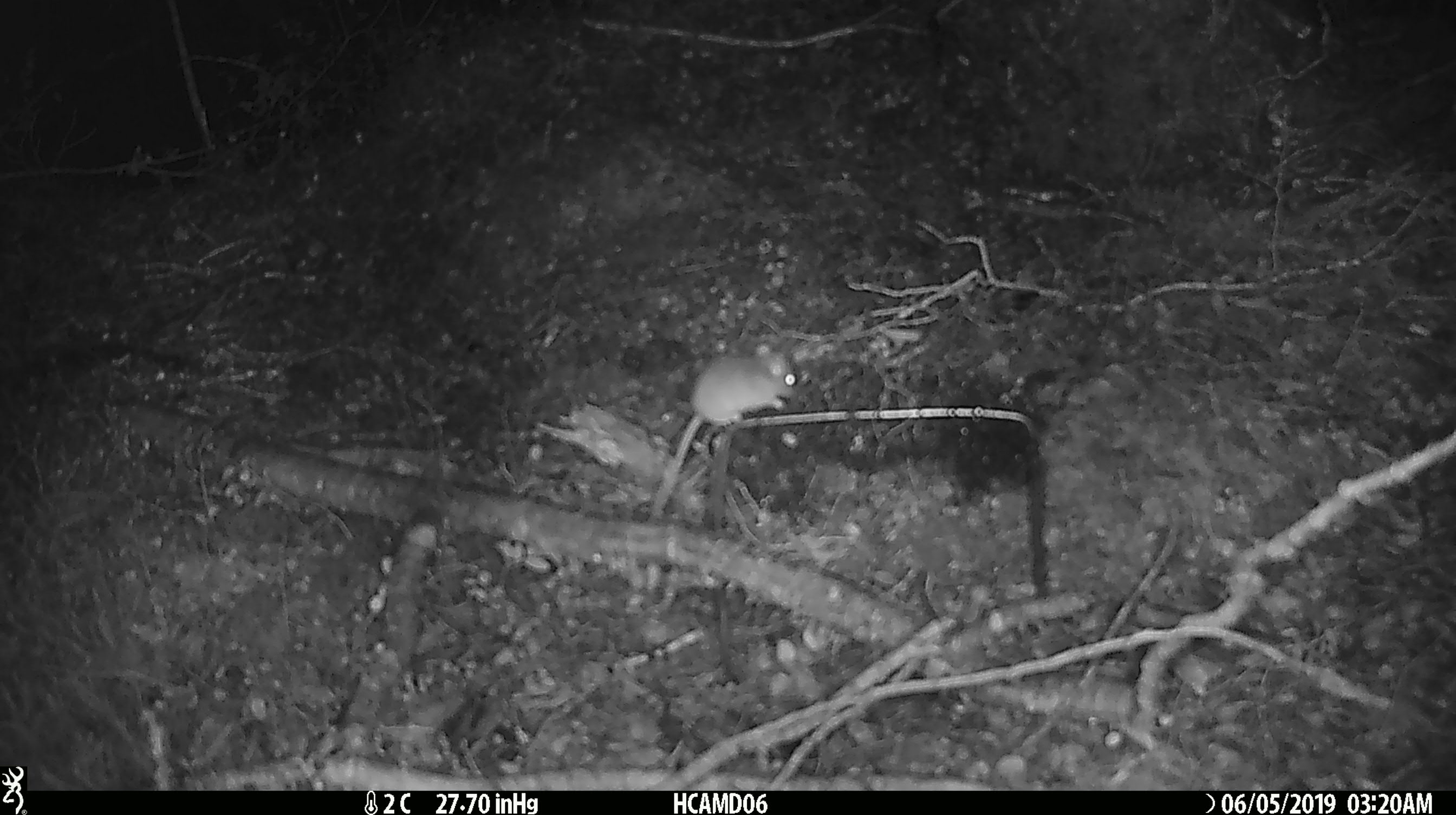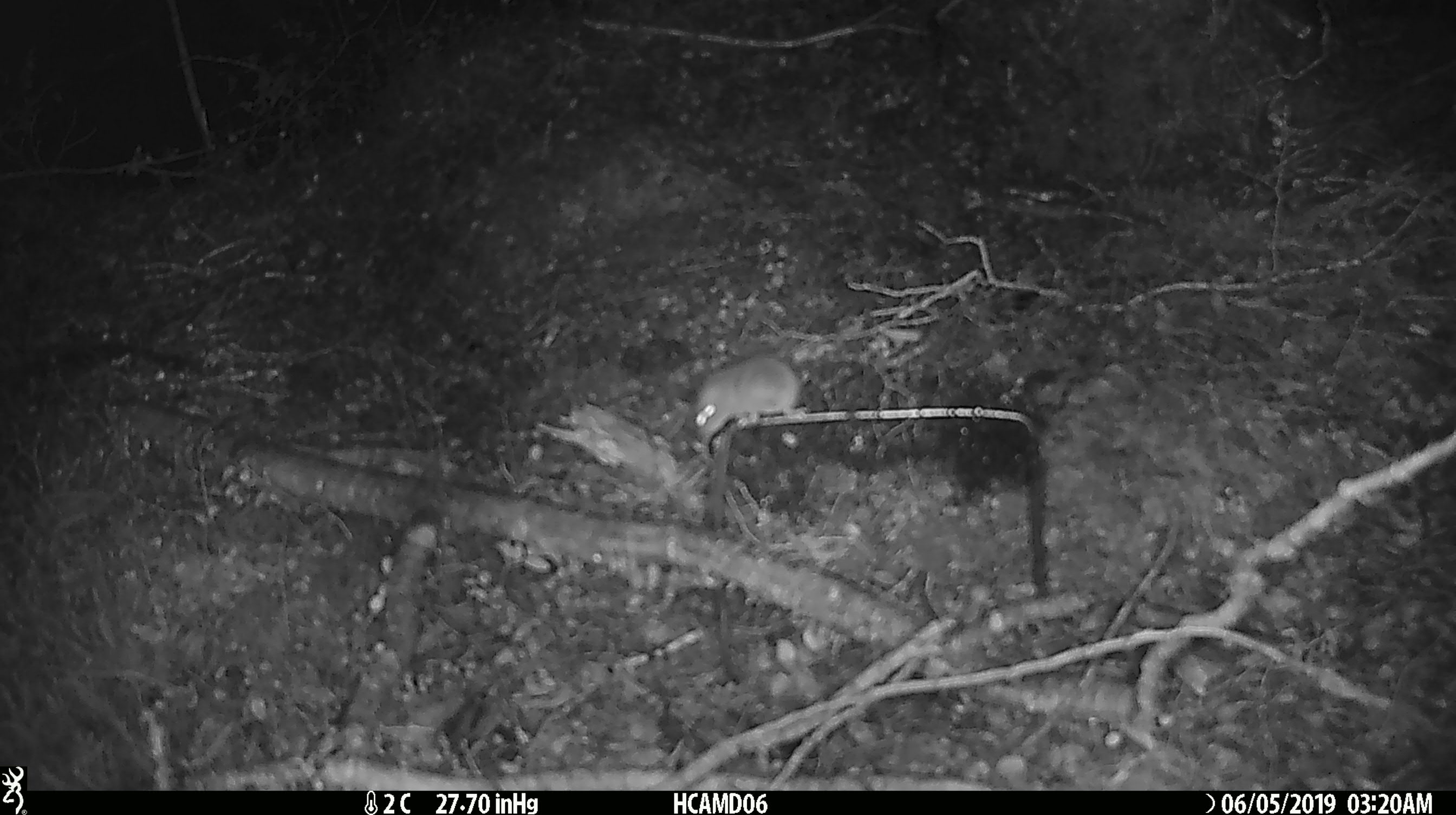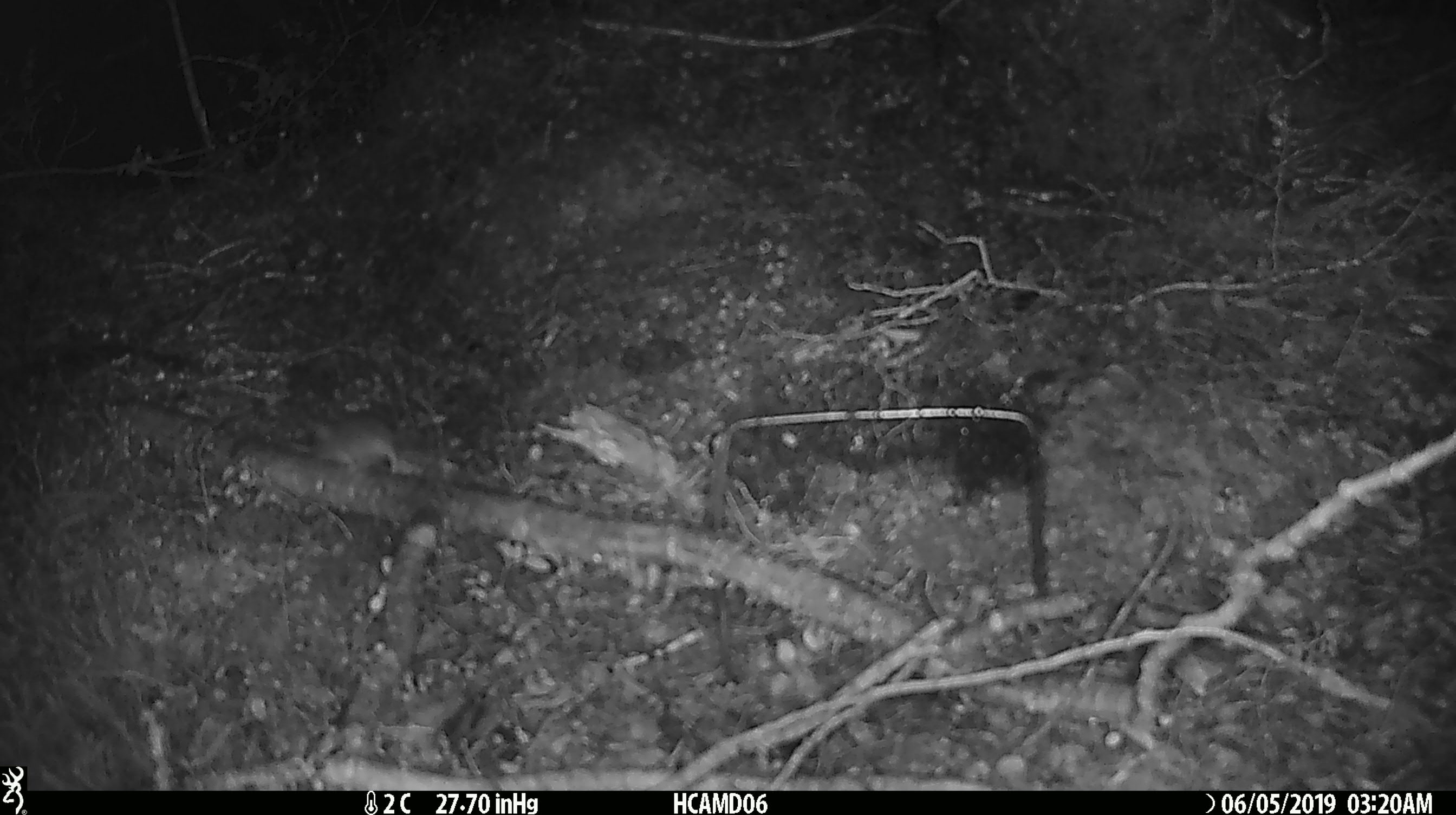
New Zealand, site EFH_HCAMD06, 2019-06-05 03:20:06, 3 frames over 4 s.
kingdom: Animalia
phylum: Chordata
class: Mammalia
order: Rodentia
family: Muridae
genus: Mus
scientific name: Mus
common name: mouse